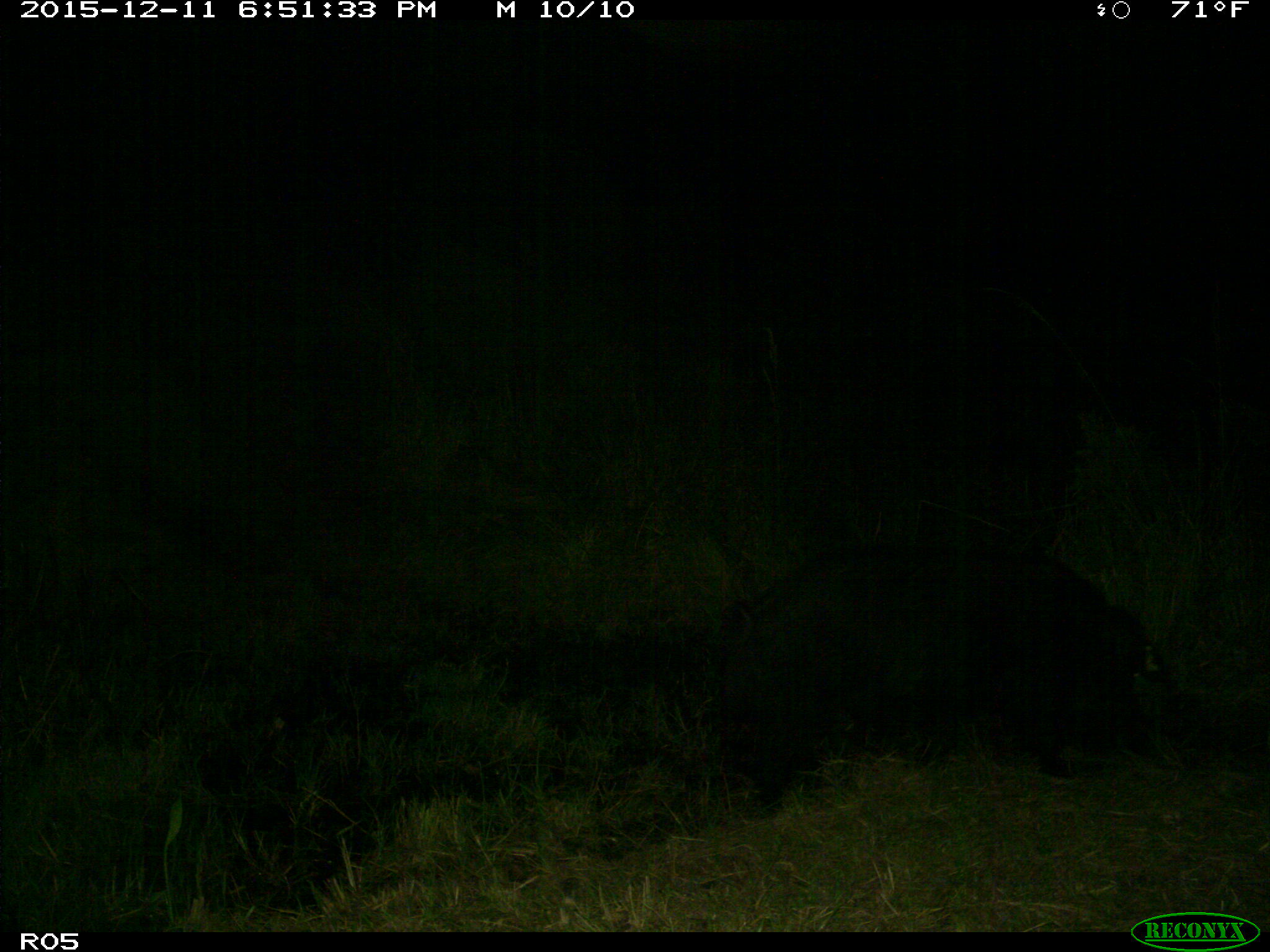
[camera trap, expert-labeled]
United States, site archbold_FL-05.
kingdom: Animalia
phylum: Chordata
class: Mammalia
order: Artiodactyla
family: Suidae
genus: Sus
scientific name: Sus scrofa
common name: wild boar